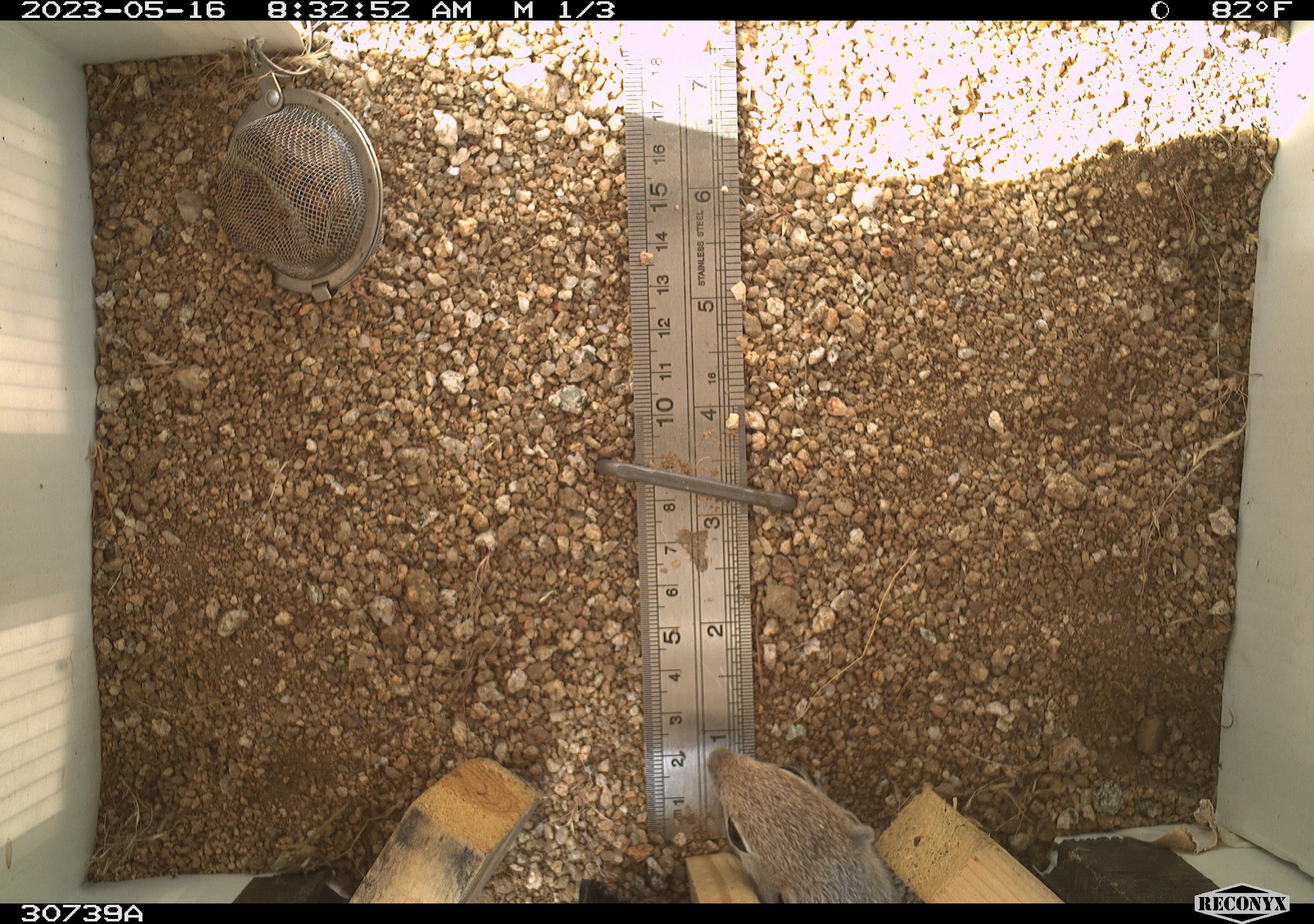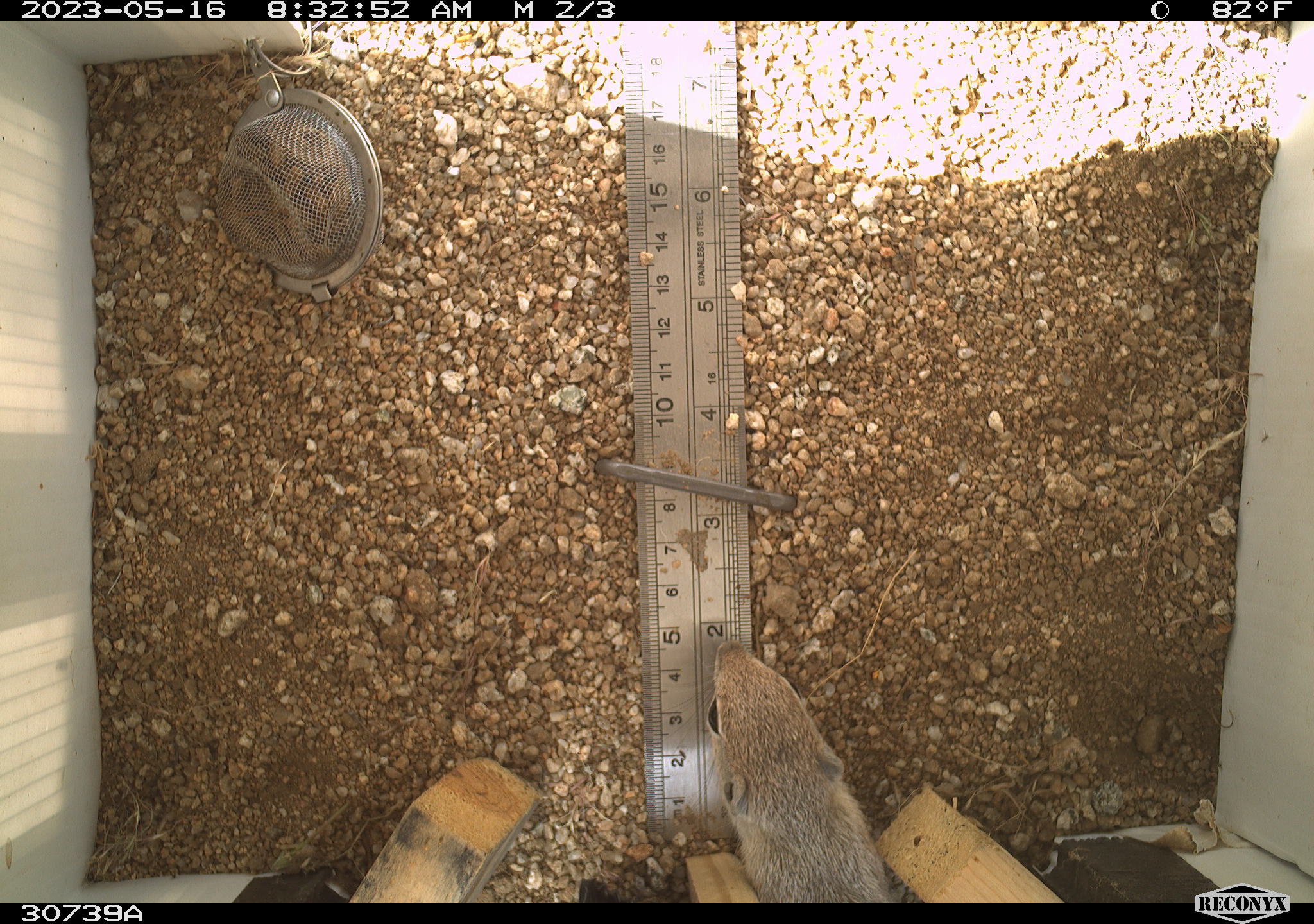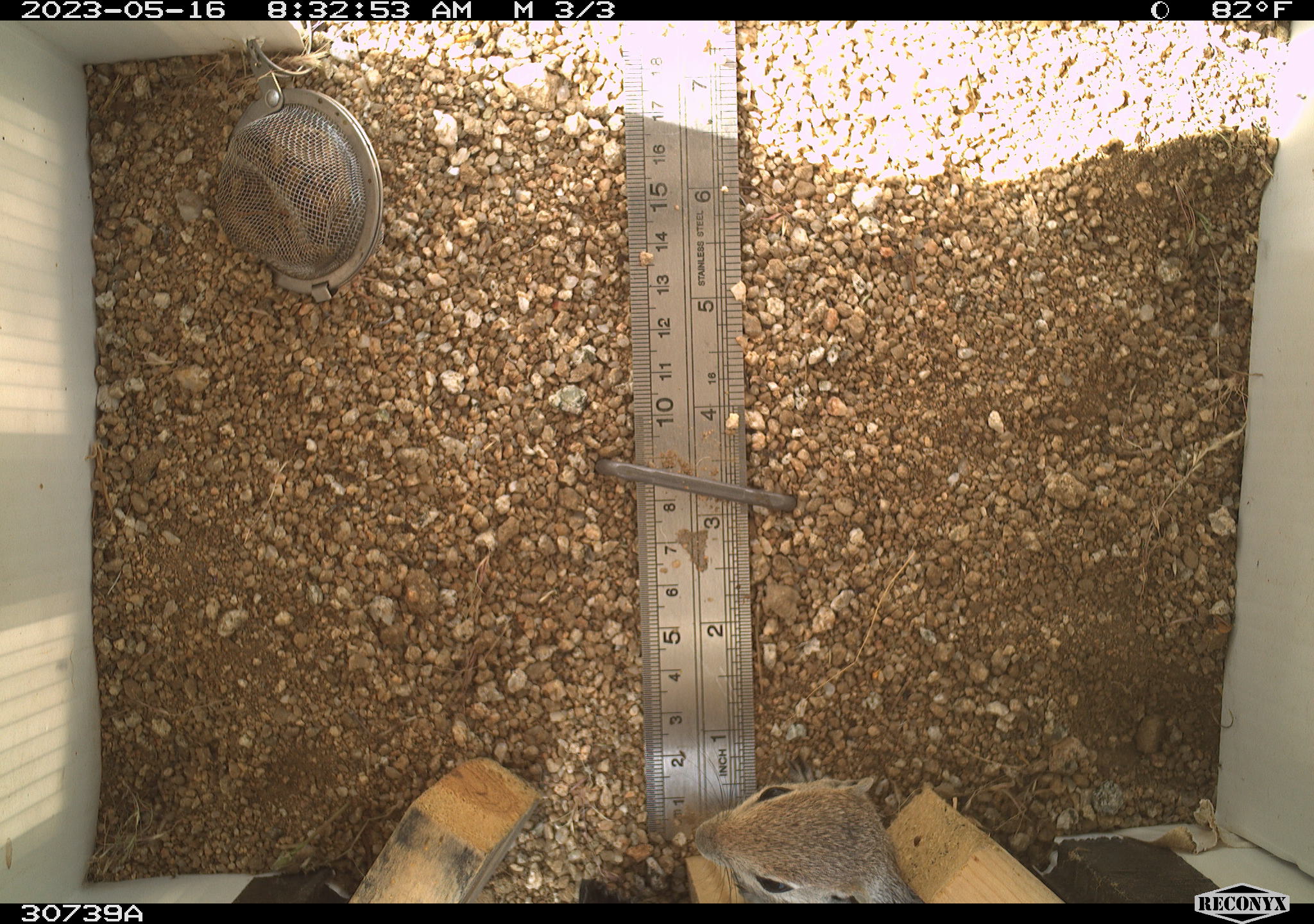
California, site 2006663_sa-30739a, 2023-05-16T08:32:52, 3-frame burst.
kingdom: Animalia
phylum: Chordata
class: Mammalia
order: Rodentia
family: Sciuridae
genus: Ammospermophilus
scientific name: Ammospermophilus leucurus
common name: white-tailed antelope squirrel